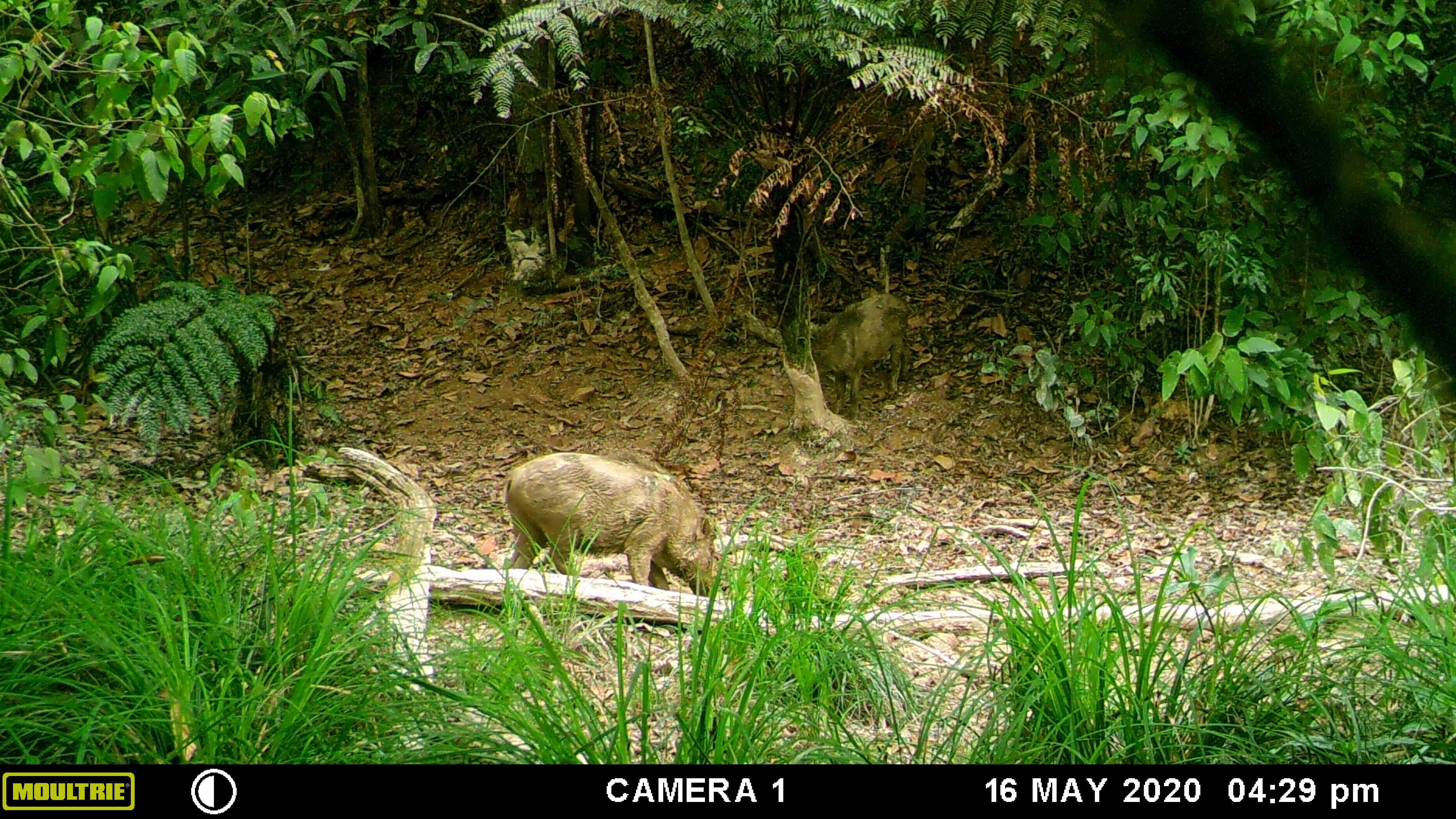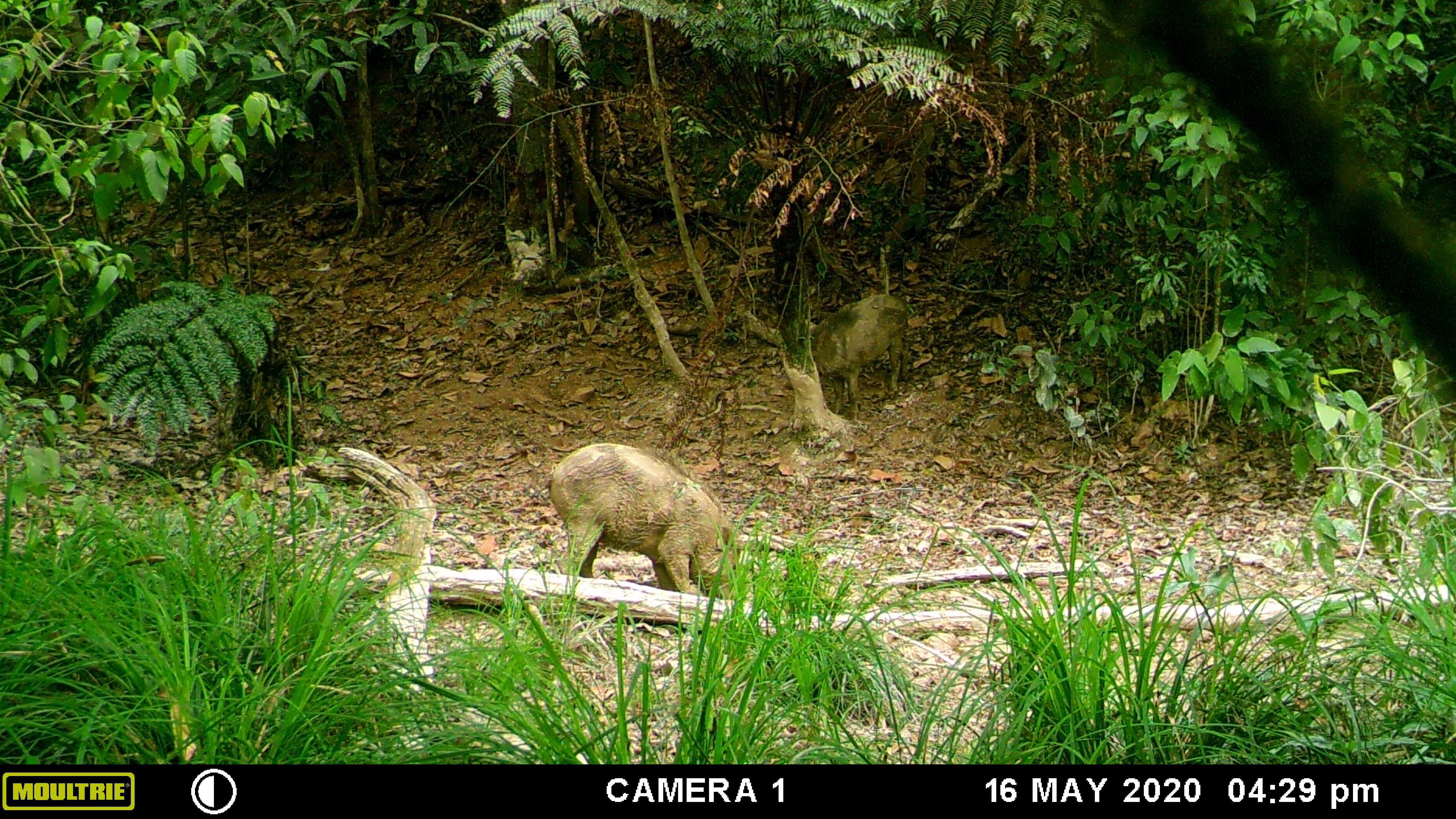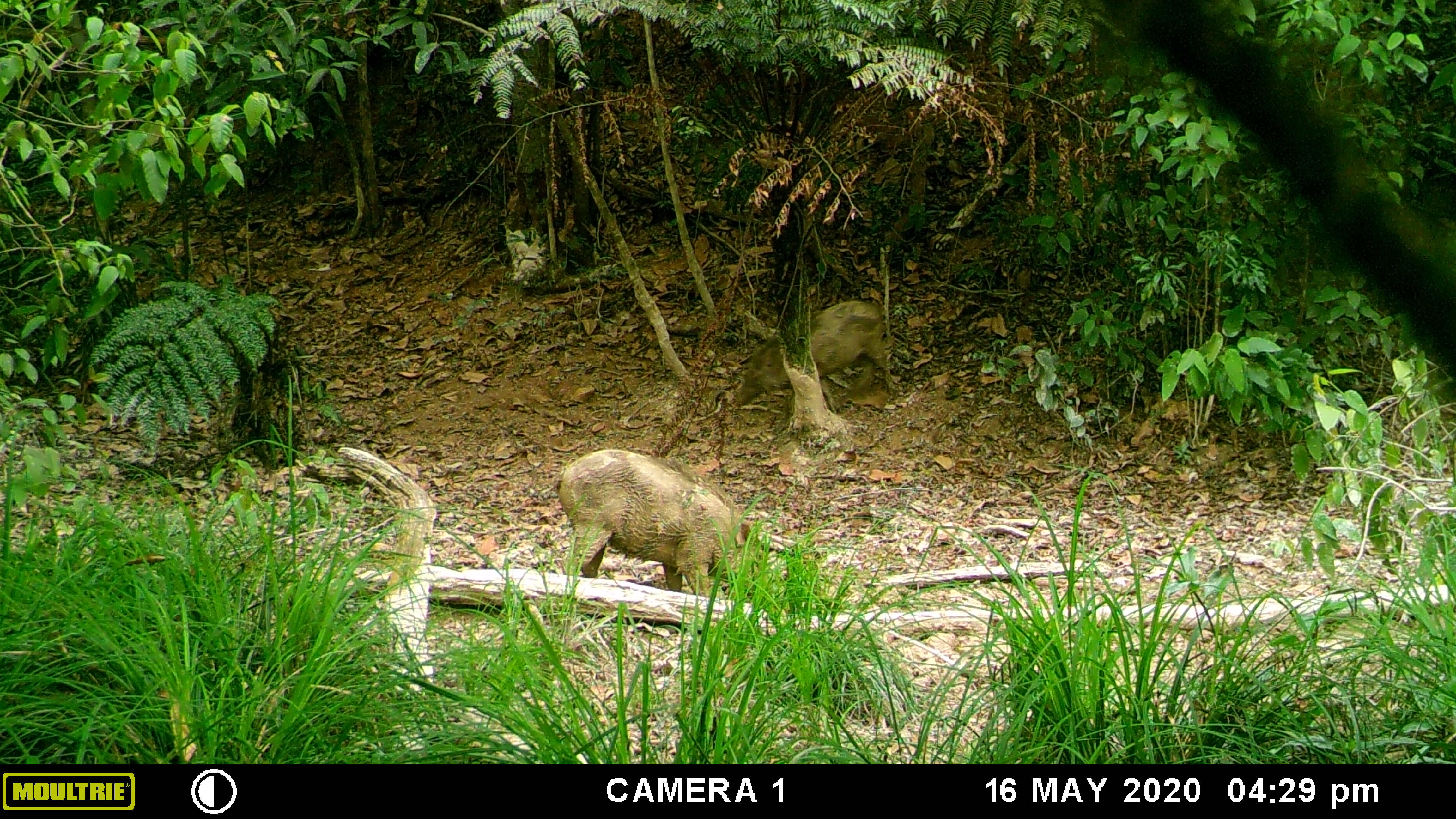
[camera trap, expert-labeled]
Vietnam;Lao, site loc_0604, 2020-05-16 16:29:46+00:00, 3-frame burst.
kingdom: Animalia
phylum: Chordata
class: Mammalia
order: Artiodactyla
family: Suidae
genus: Sus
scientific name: Sus scrofa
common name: eurasian wild pig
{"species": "eurasian wild pig (Sus scrofa)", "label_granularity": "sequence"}